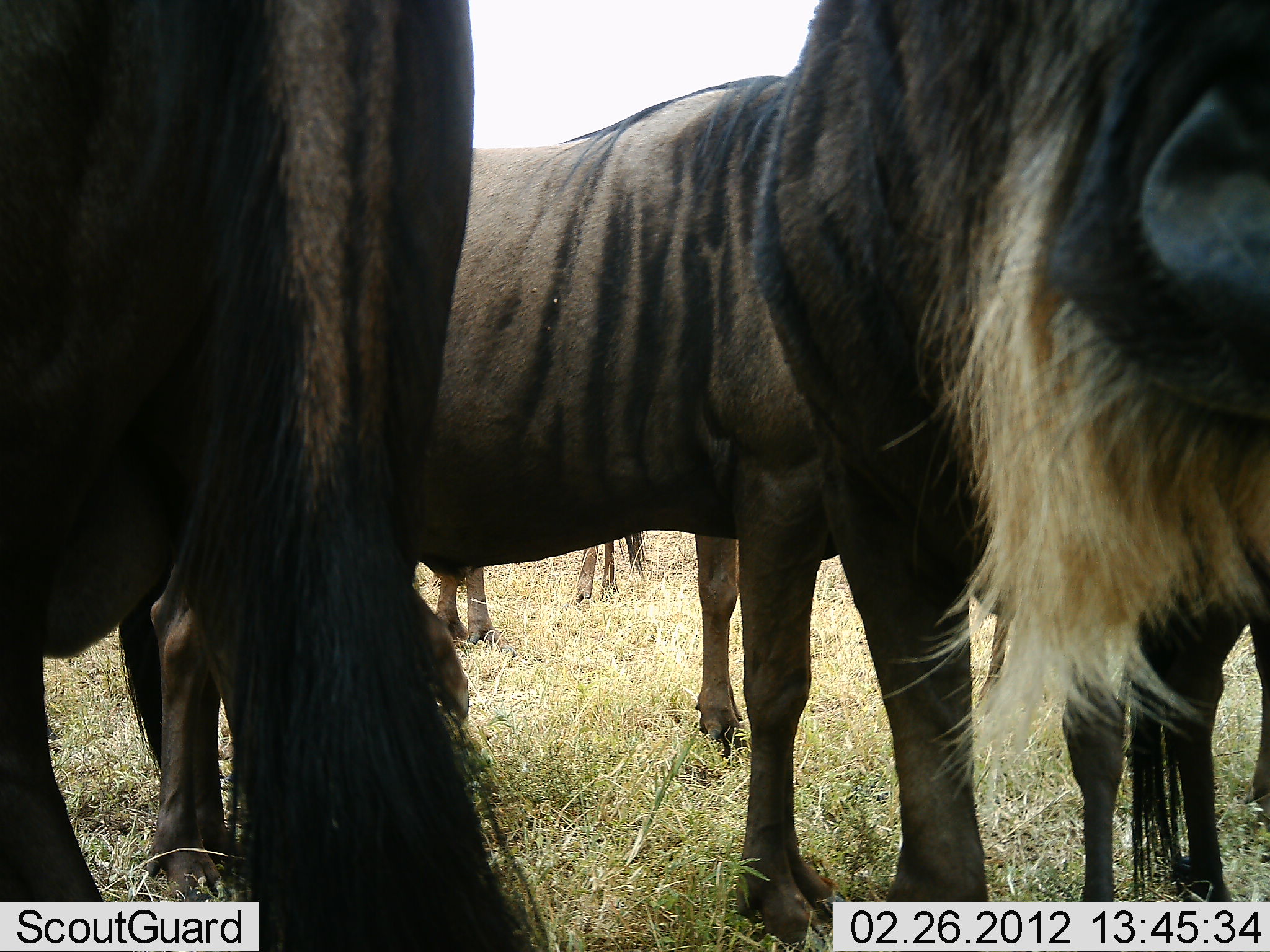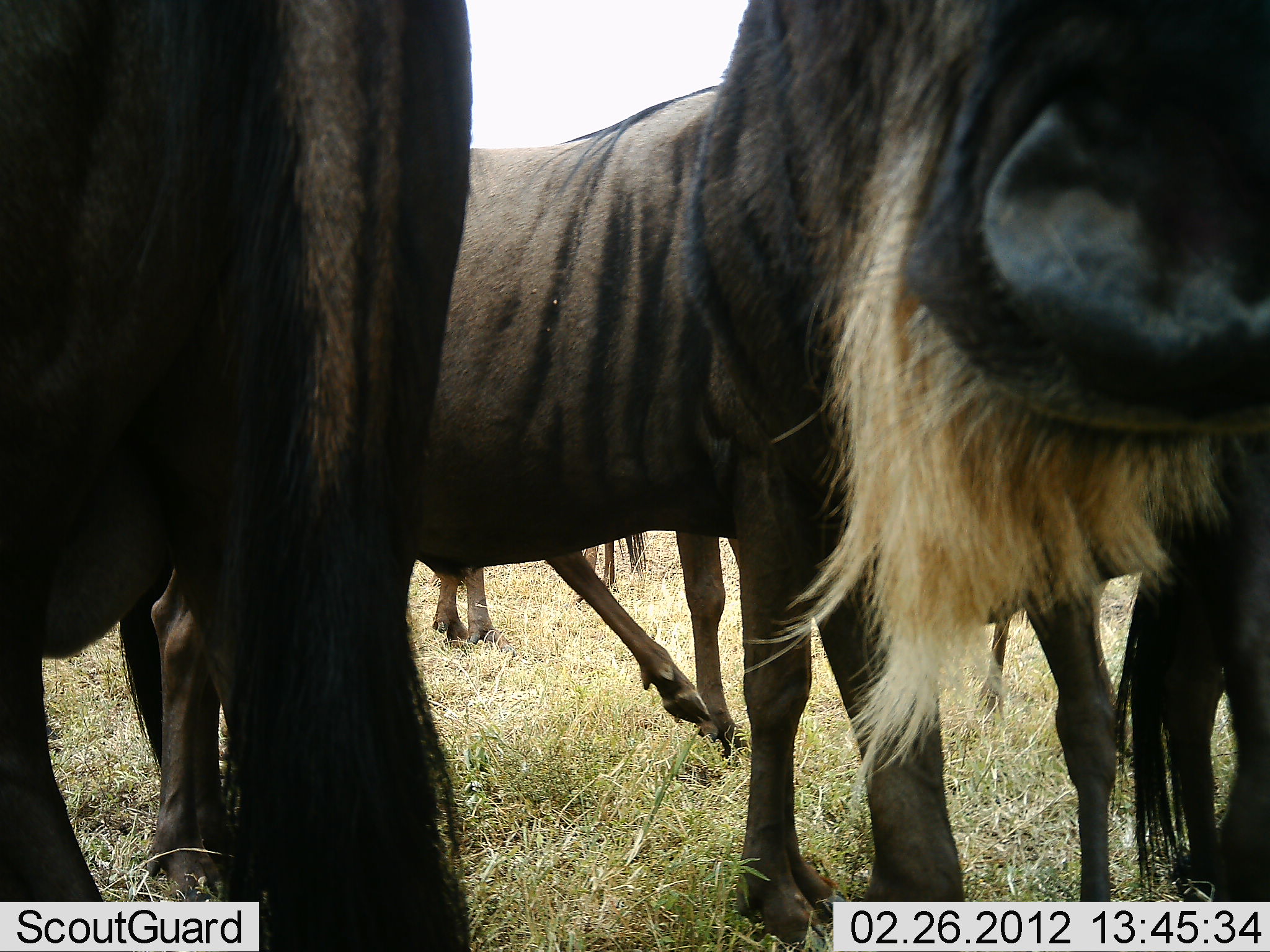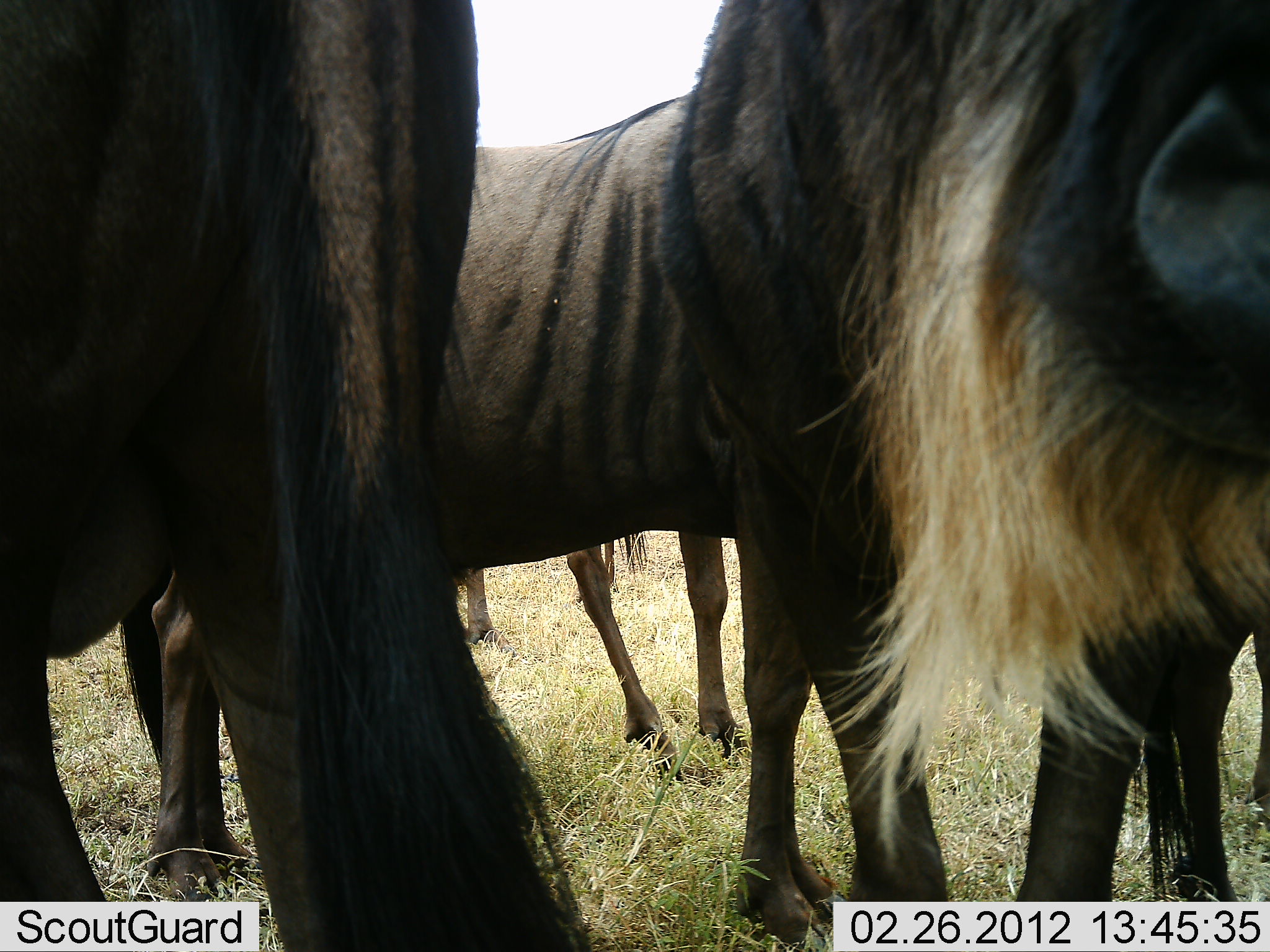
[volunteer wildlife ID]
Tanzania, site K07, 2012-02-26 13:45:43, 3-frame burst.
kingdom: Animalia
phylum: Chordata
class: Mammalia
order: Artiodactyla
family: Bovidae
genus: Connochaetes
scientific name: Connochaetes taurinus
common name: blue wildebeest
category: wildebeest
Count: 5.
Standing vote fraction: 100%.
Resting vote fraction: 0%.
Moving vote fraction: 0%.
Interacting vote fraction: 6%.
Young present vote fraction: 0%.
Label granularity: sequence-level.